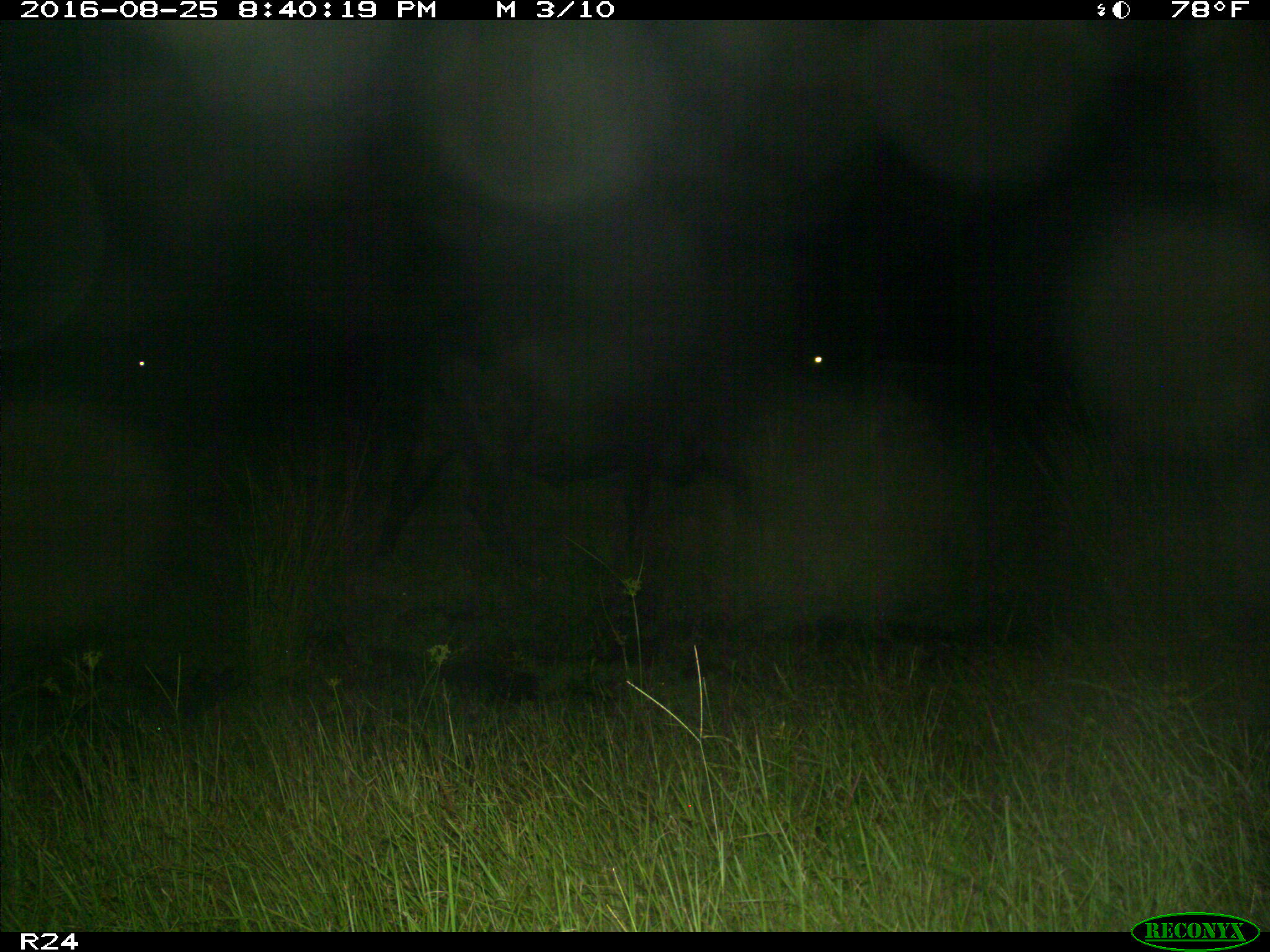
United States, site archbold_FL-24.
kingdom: Animalia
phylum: Chordata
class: Mammalia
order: Artiodactyla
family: Bovidae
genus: Bos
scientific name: Bos taurus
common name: domestic cow